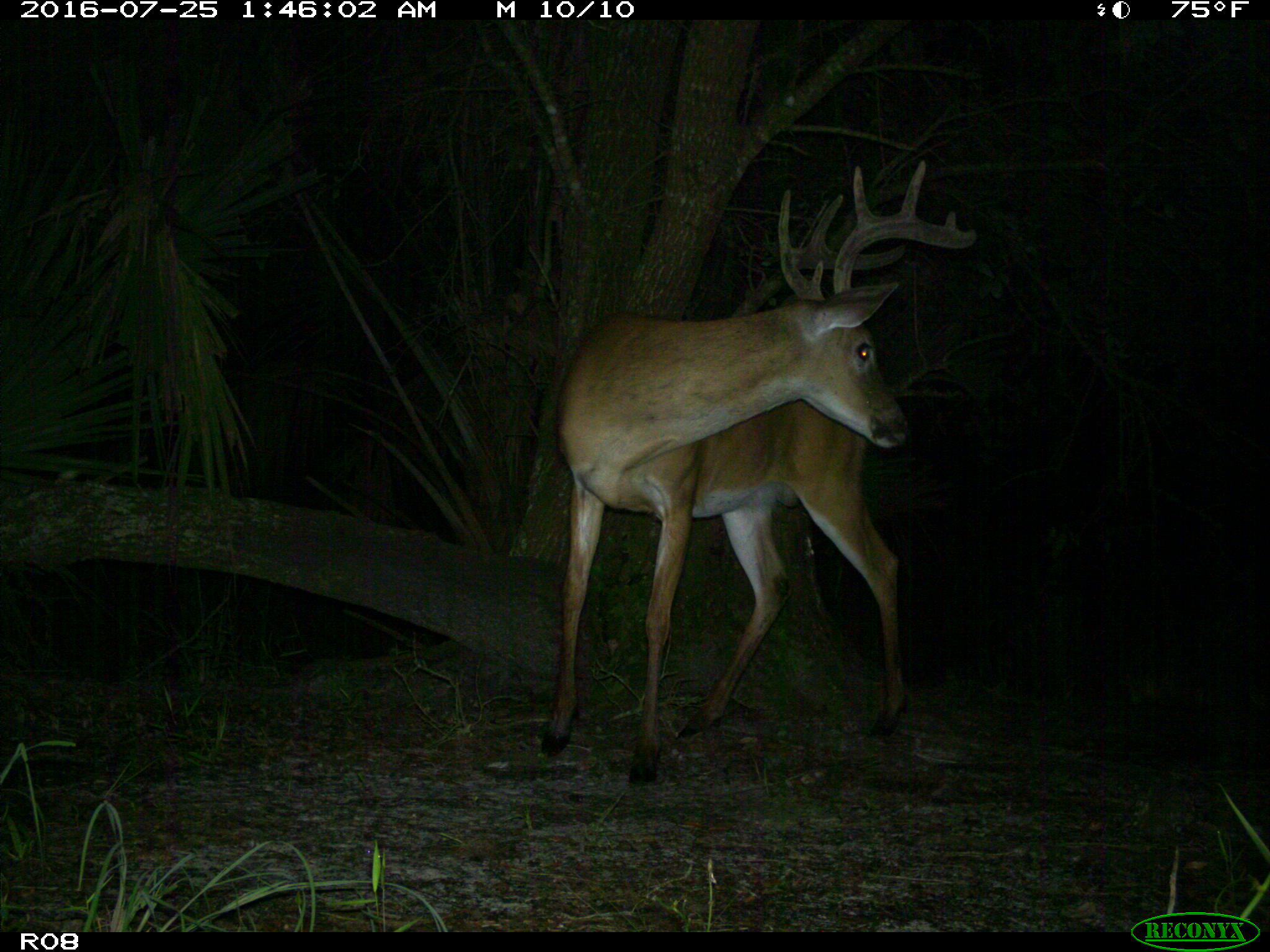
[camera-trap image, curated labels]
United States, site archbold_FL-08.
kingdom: Animalia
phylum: Chordata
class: Mammalia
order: Artiodactyla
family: Cervidae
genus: Odocoileus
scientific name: Odocoileus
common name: deer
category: unidentified deer